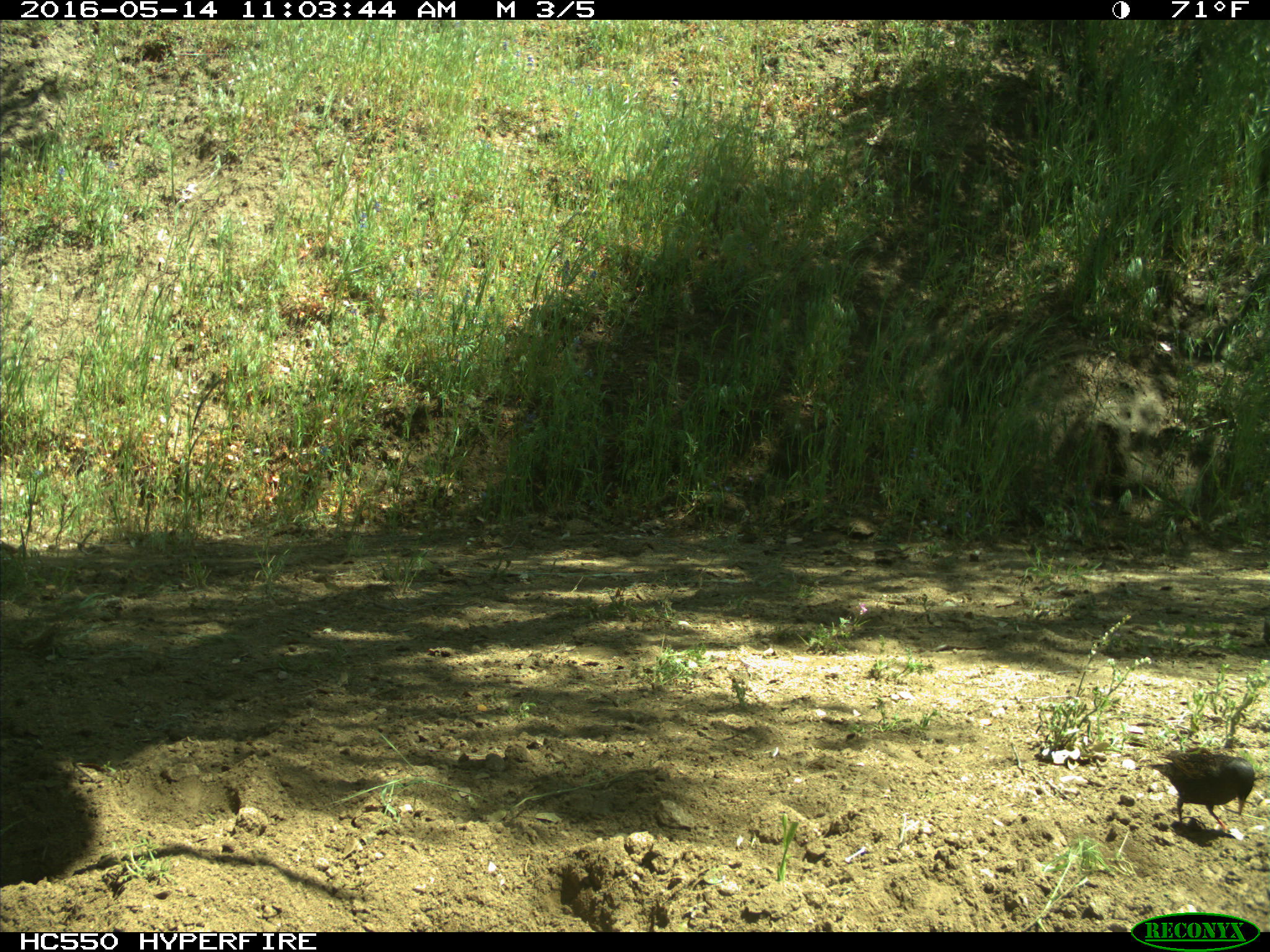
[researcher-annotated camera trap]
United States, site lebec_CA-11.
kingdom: Animalia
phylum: Chordata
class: Aves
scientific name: Aves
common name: birds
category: unidentified bird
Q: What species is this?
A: Unidentified bird (birds) (Aves).